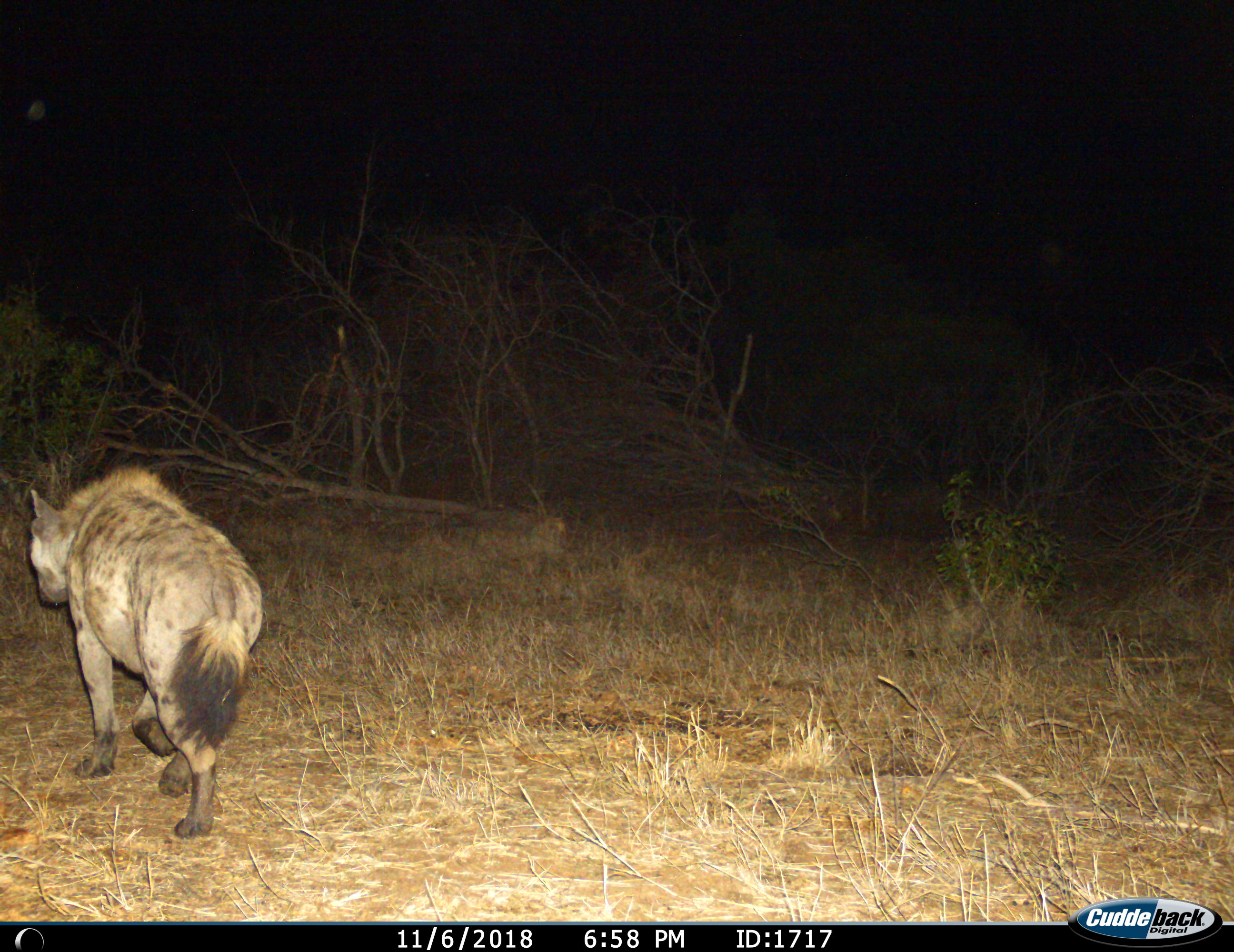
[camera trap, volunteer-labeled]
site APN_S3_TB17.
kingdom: Animalia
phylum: Chordata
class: Mammalia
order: Carnivora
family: Hyaenidae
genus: Crocuta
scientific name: Crocuta crocuta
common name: spotted hyena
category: hyenaspotted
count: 1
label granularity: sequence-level